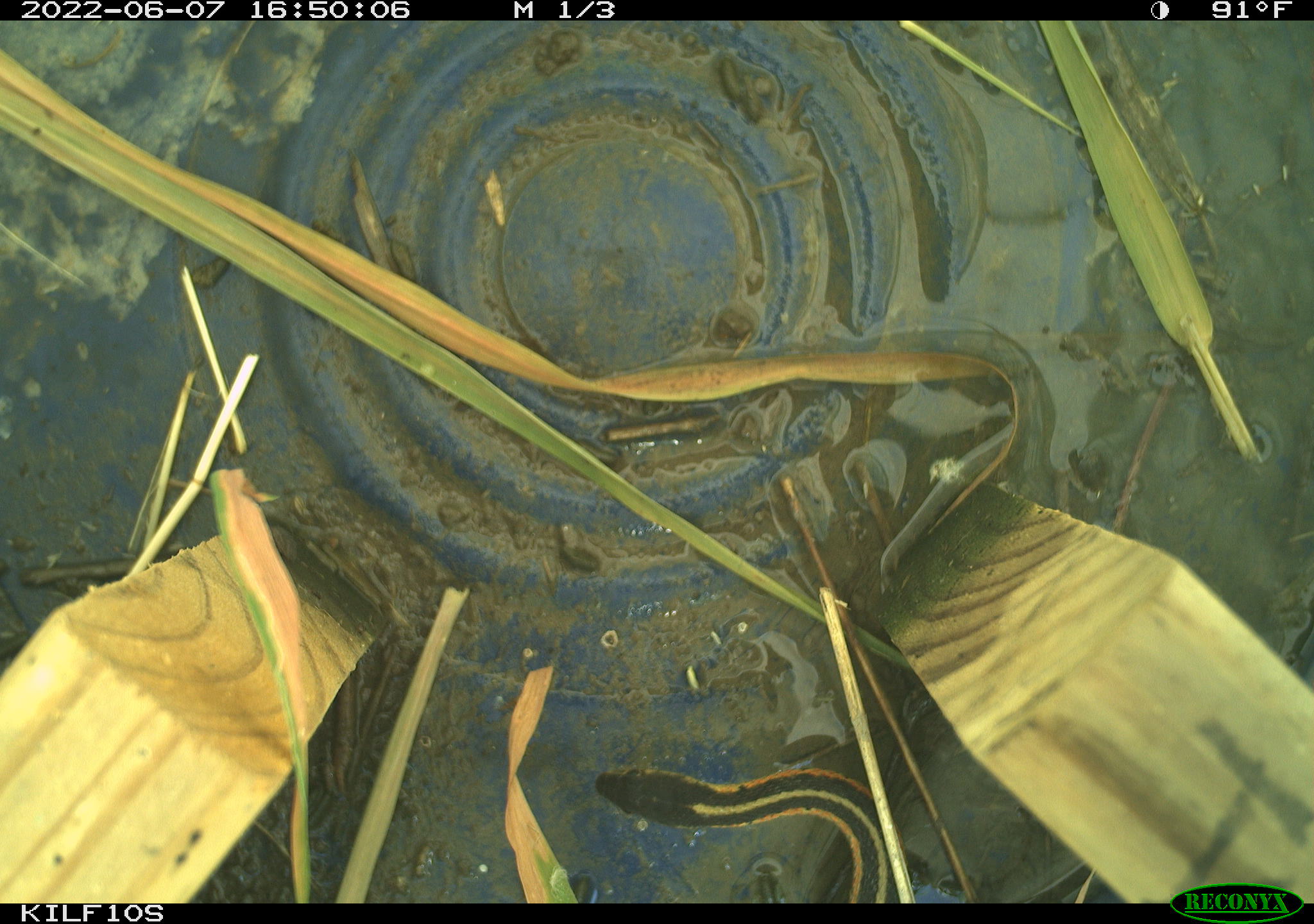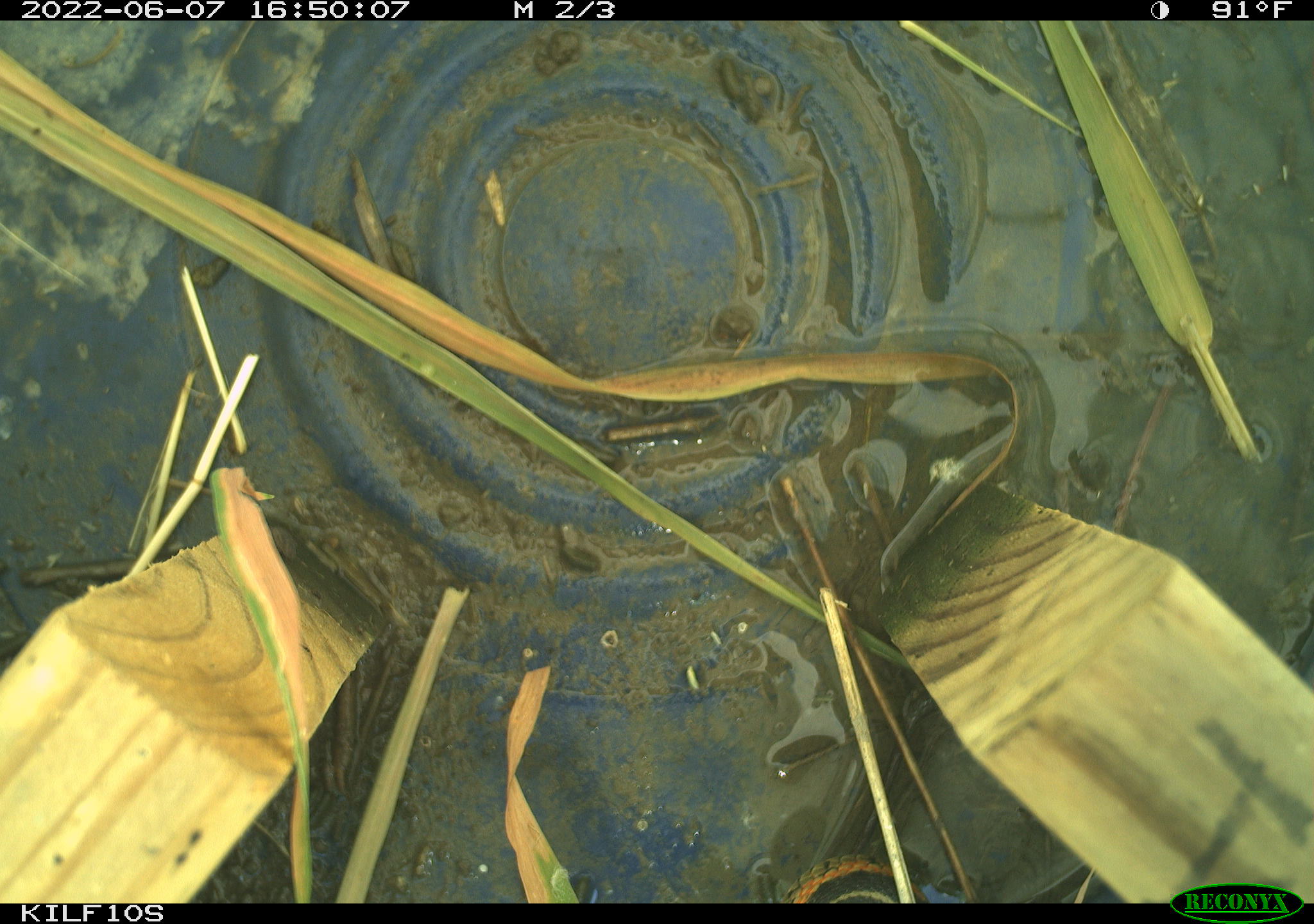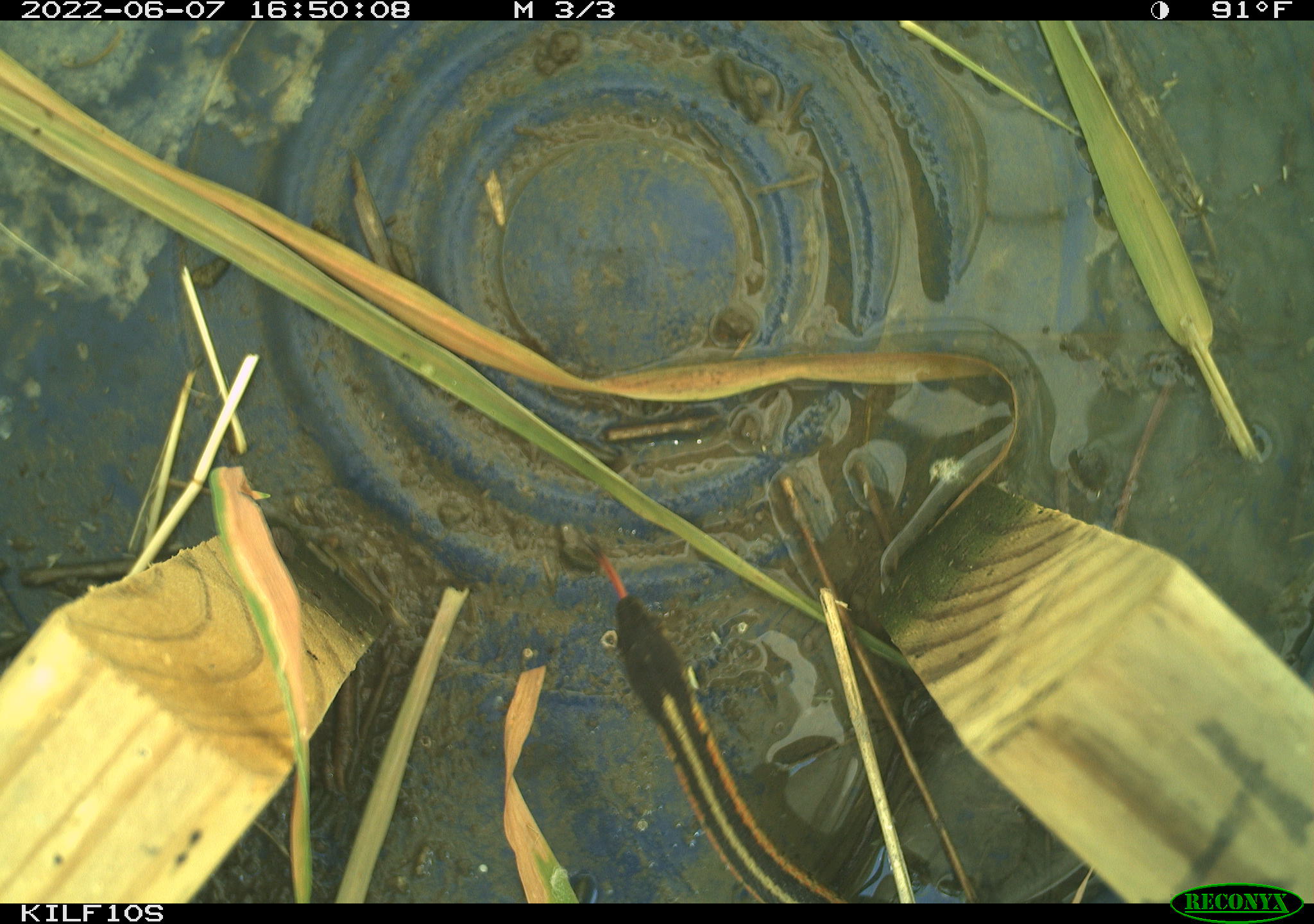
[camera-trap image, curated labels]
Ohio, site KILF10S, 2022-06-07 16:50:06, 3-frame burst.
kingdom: Animalia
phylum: Chordata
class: Reptilia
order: Squamata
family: Colubridae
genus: Thamnophis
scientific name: Thamnophis sirtalis sirtalis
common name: eastern gartersnake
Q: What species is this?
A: Eastern gartersnake (Thamnophis sirtalis sirtalis).